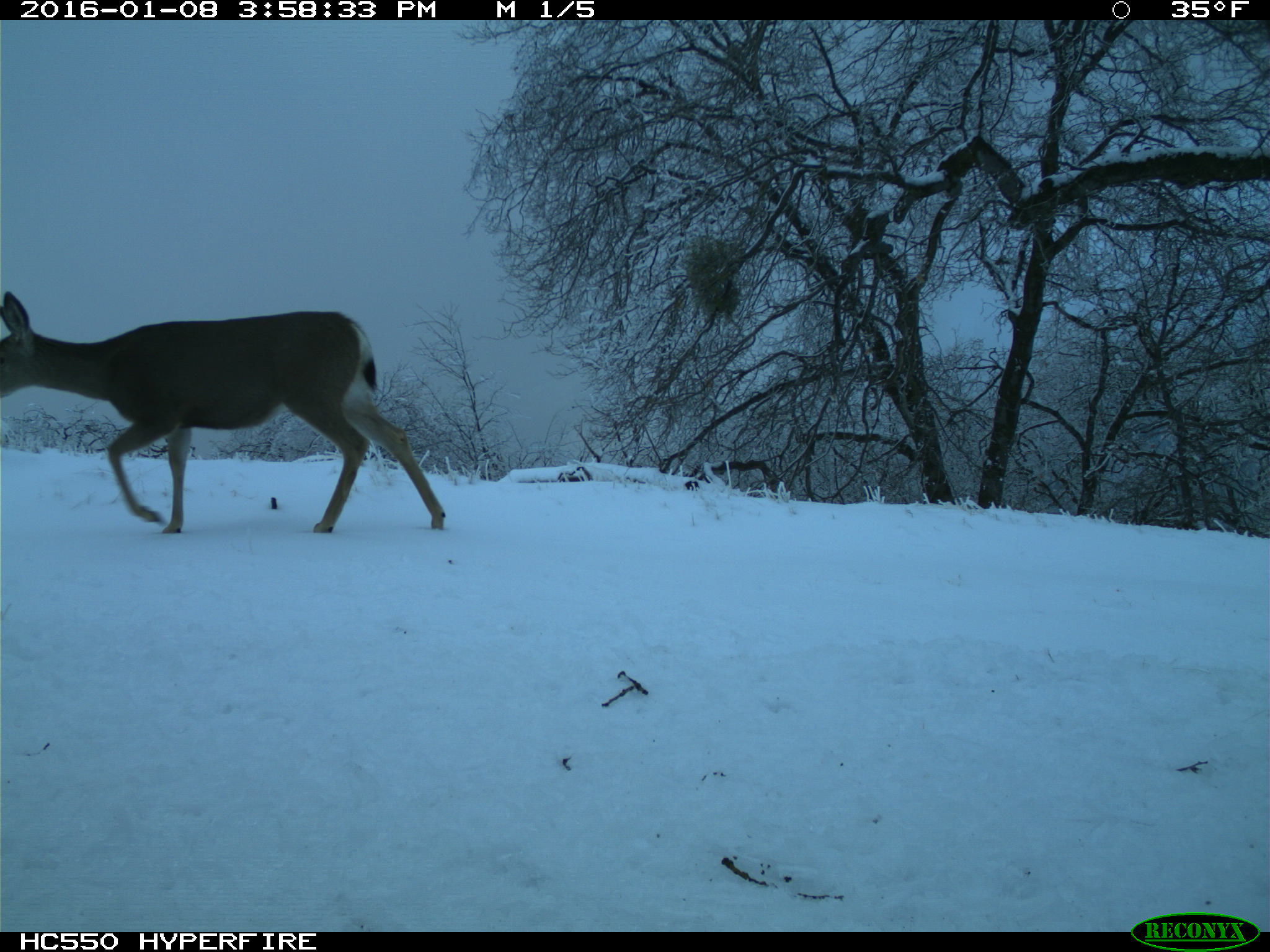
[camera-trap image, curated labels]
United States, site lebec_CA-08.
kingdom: Animalia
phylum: Chordata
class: Mammalia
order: Artiodactyla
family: Cervidae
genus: Odocoileus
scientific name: Odocoileus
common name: deer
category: unidentified deer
Unidentified deer (deer) (Odocoileus).